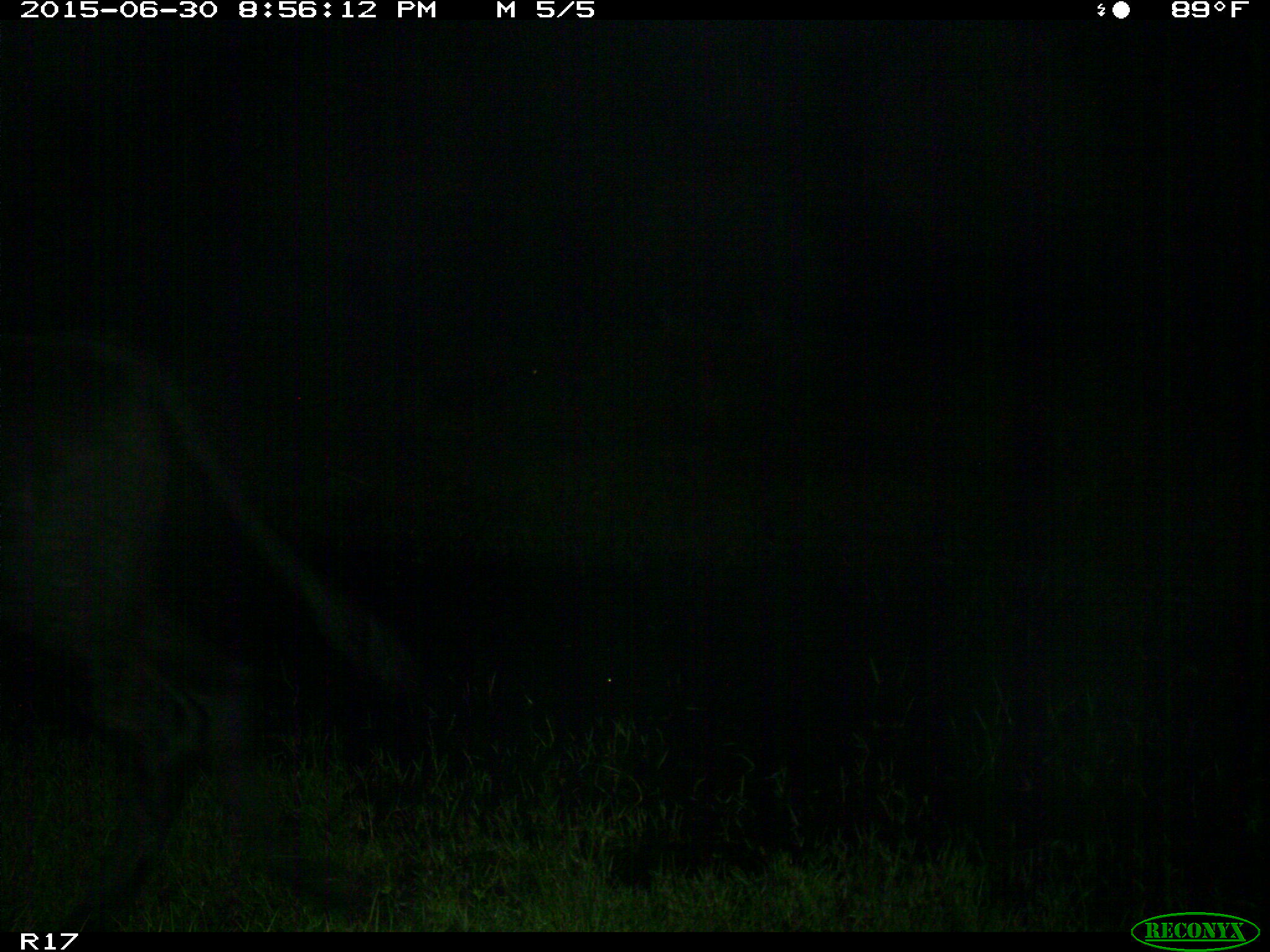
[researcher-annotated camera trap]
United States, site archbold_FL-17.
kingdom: Animalia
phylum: Chordata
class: Mammalia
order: Artiodactyla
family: Bovidae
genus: Bos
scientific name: Bos taurus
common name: domestic cow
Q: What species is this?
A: Bos taurus (domestic cow).